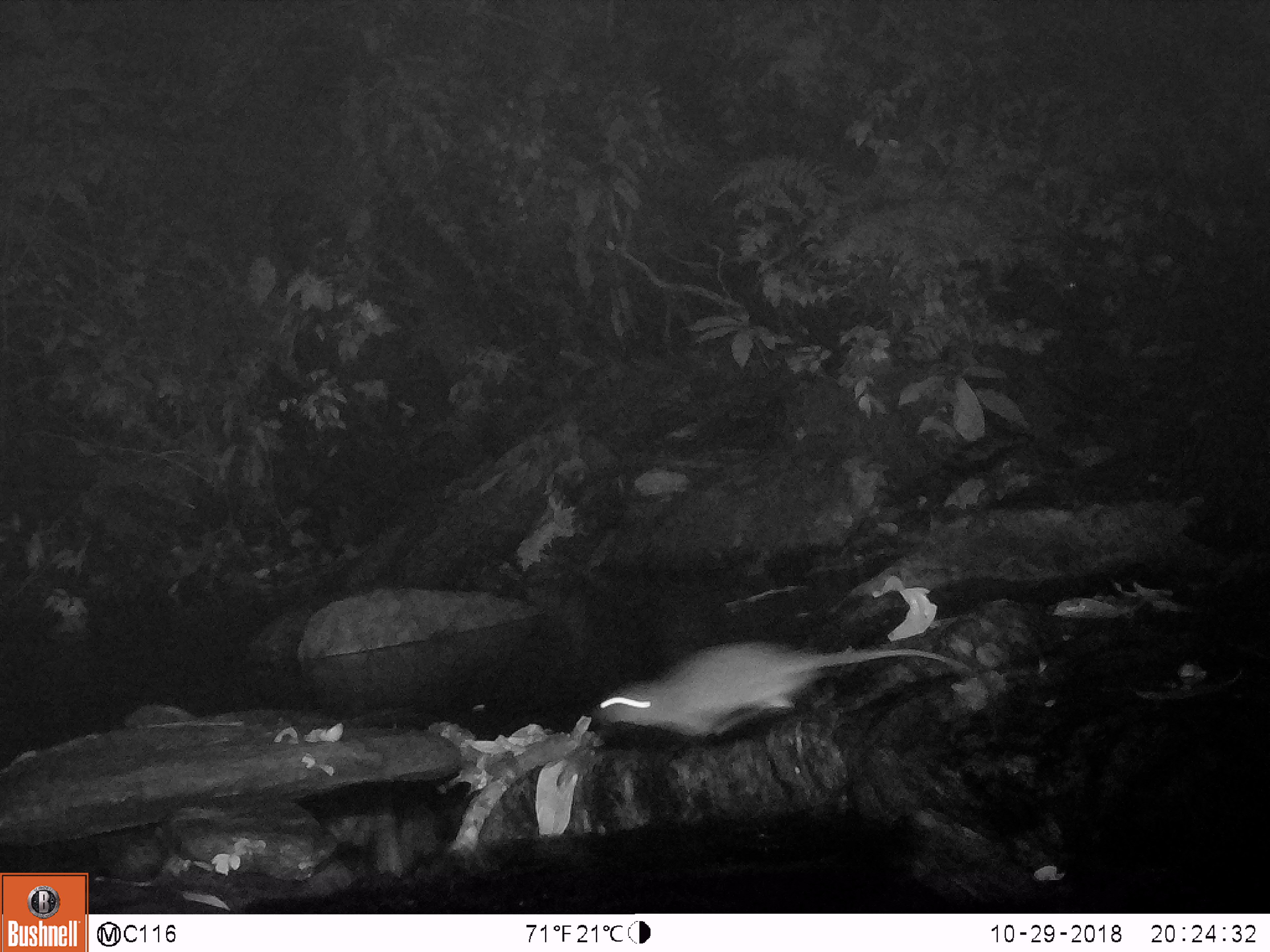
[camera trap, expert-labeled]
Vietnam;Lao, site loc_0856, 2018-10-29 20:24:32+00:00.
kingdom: Animalia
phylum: Chordata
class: Mammalia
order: Rodentia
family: Muridae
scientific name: Muridae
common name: old-world mice and rats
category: unidentified murid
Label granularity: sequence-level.